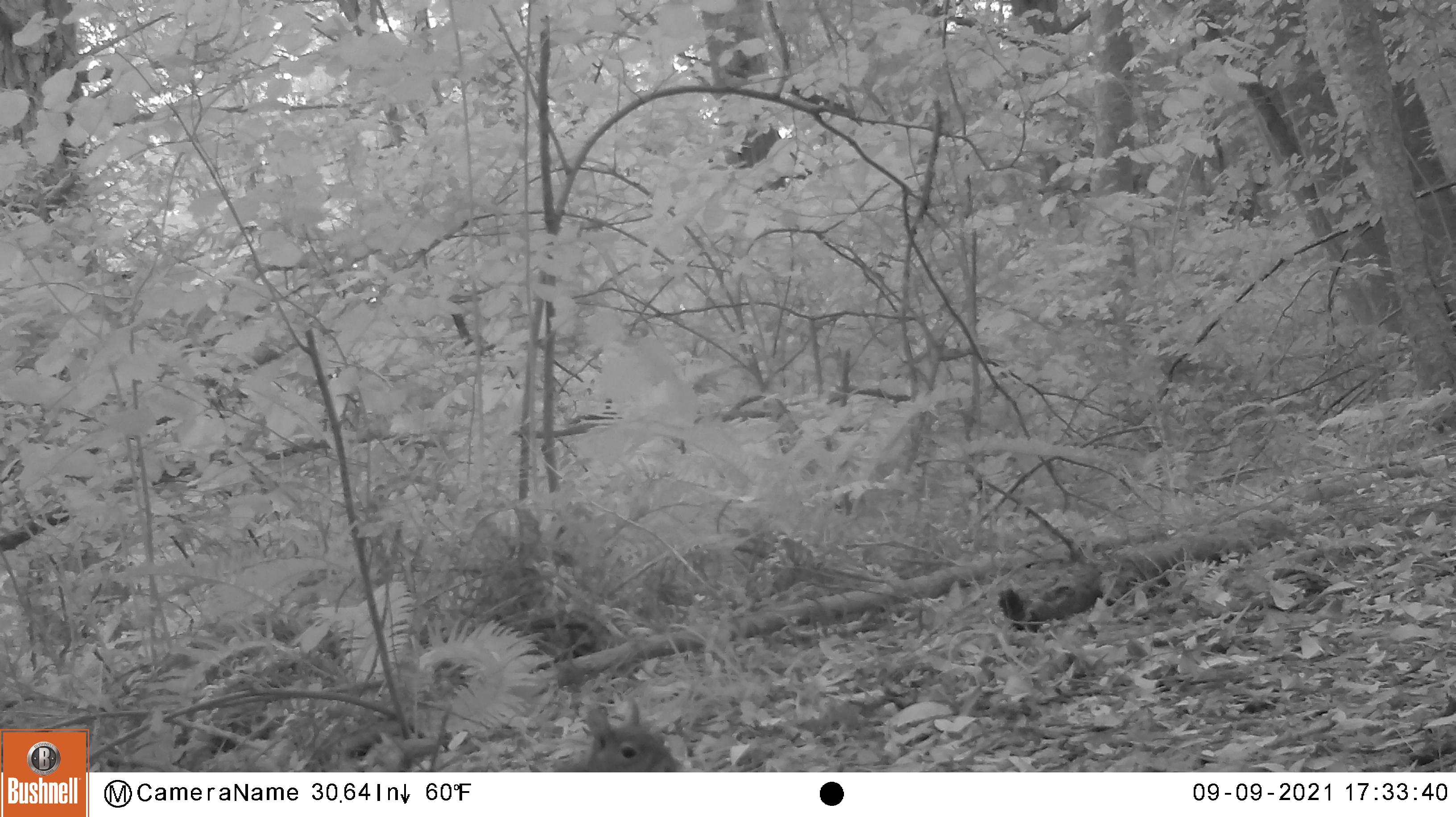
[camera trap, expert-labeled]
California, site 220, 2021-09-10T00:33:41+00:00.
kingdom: Animalia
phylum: Chordata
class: Mammalia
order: Rodentia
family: Sciuridae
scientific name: Sciuridae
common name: squirrel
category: unknown squirrel